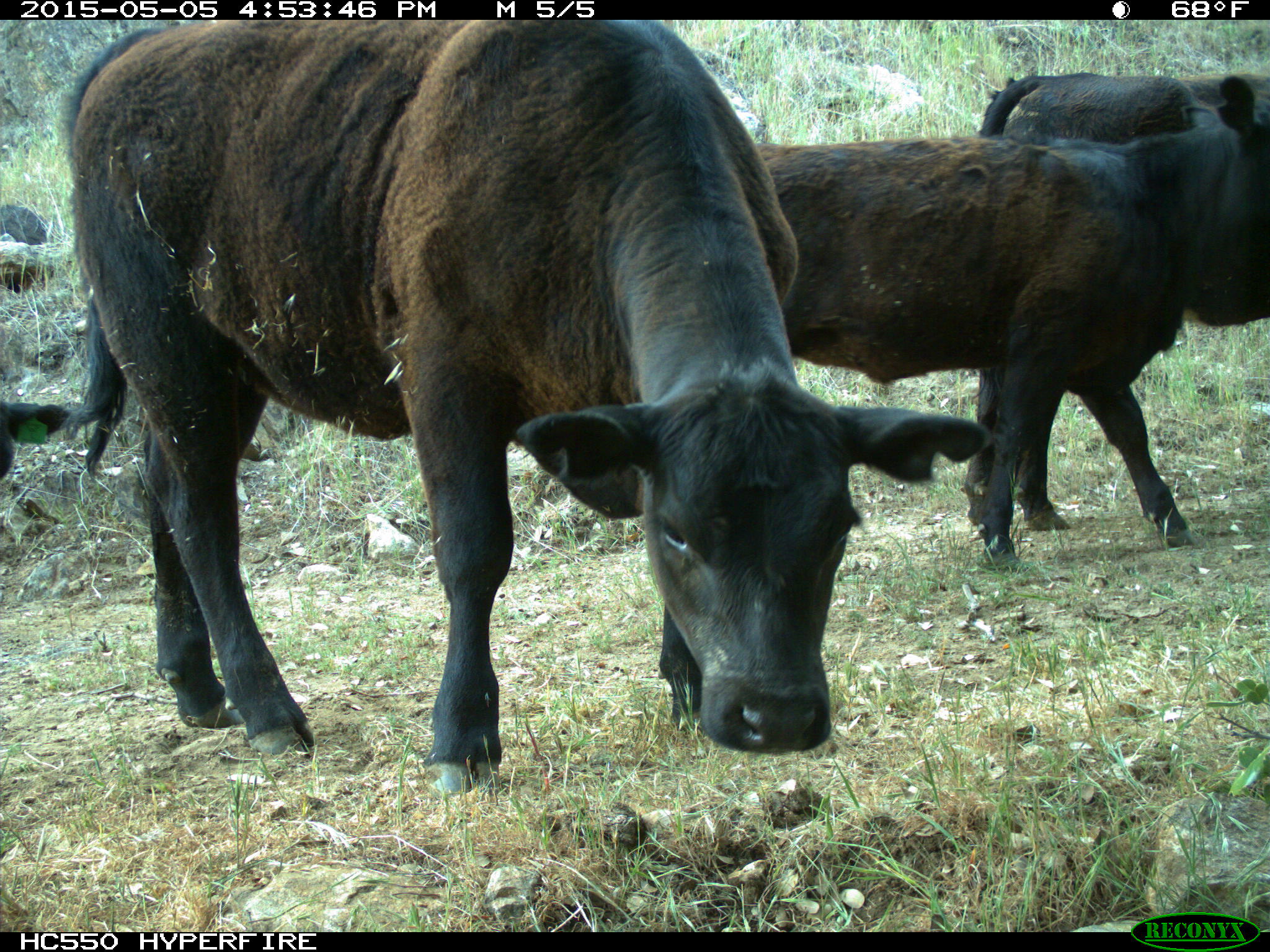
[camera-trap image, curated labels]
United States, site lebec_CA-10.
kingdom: Animalia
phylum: Chordata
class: Mammalia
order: Artiodactyla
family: Bovidae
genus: Bos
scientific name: Bos taurus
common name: domestic cow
Bos taurus (domestic cow).